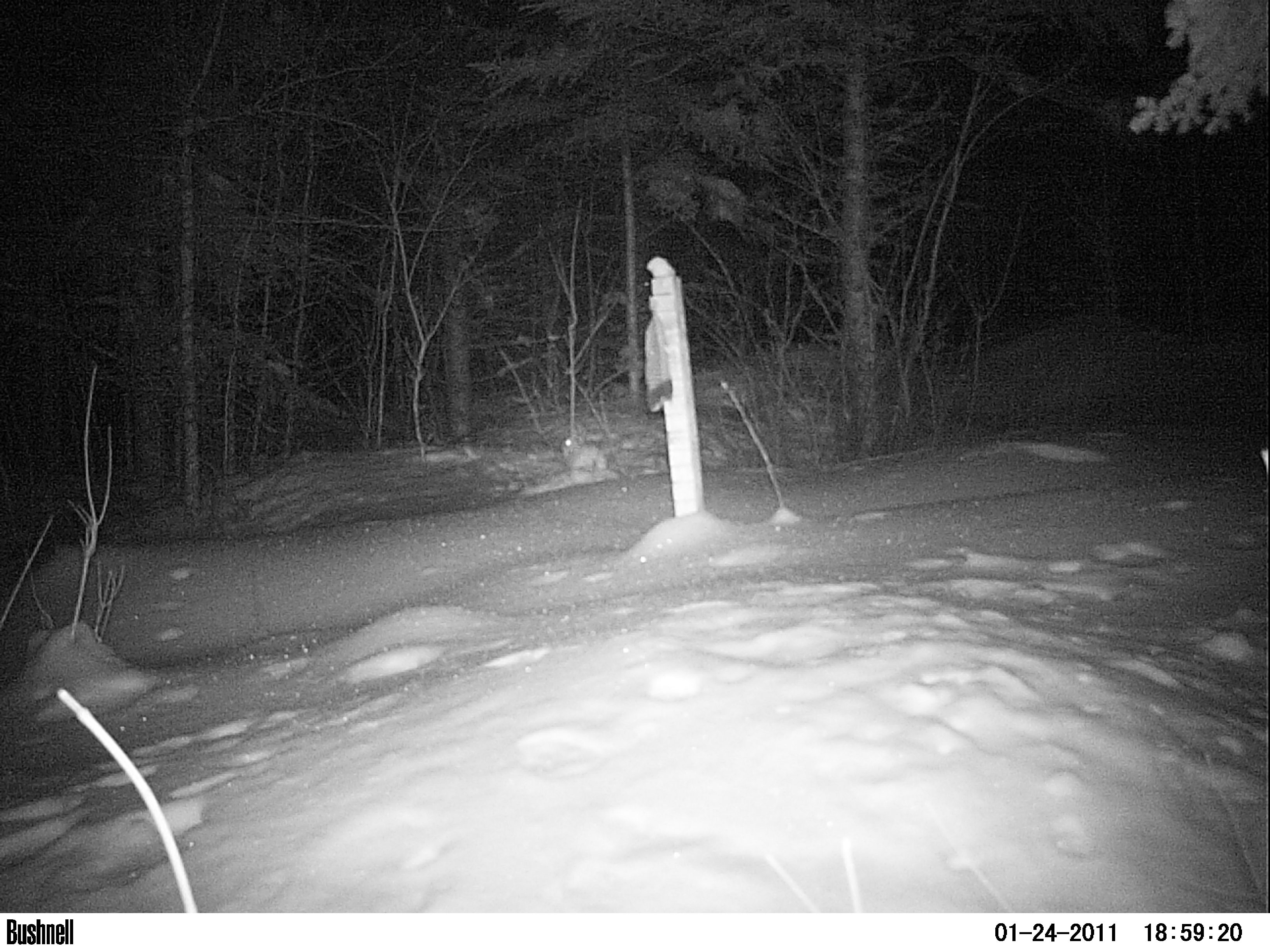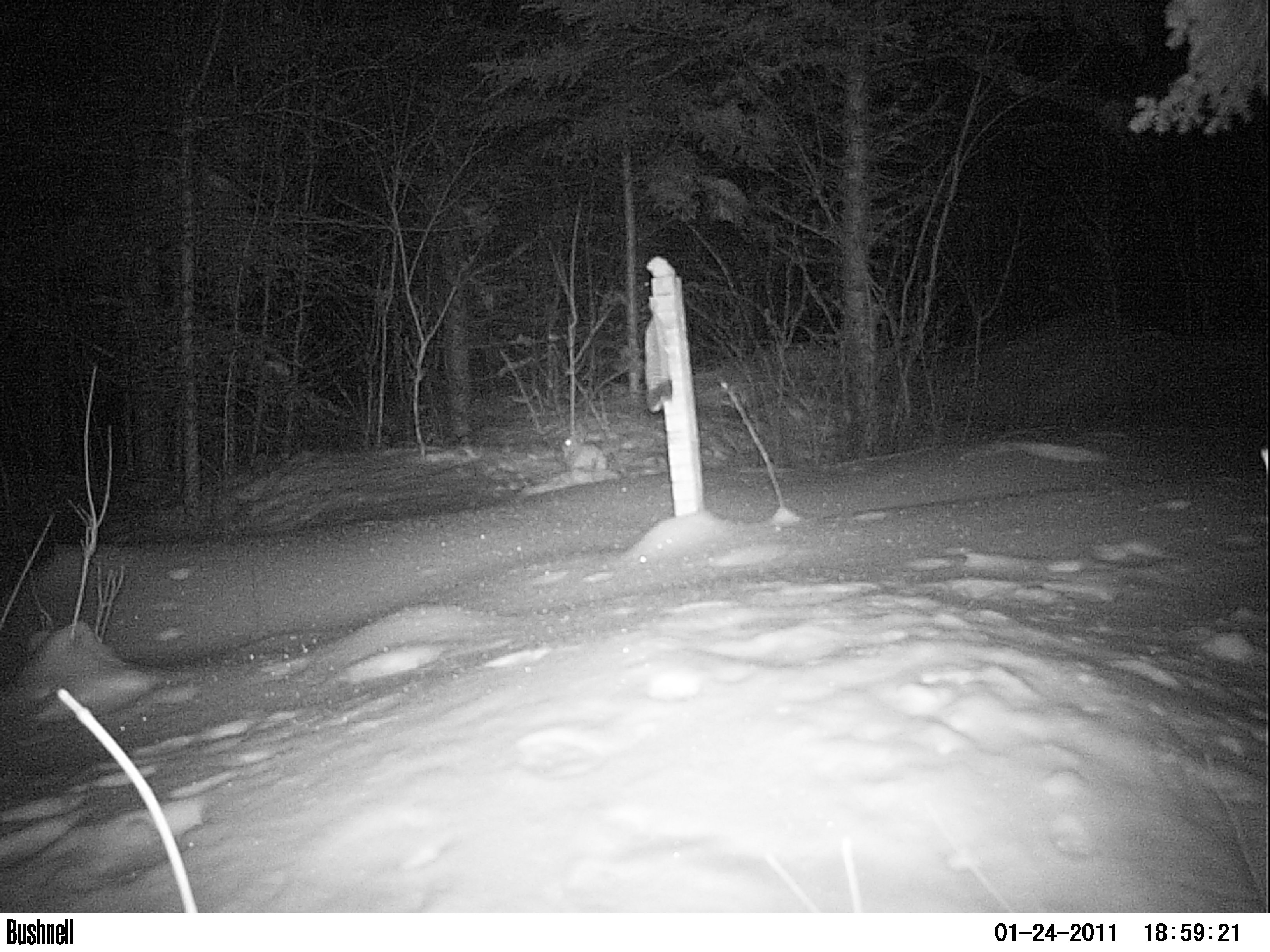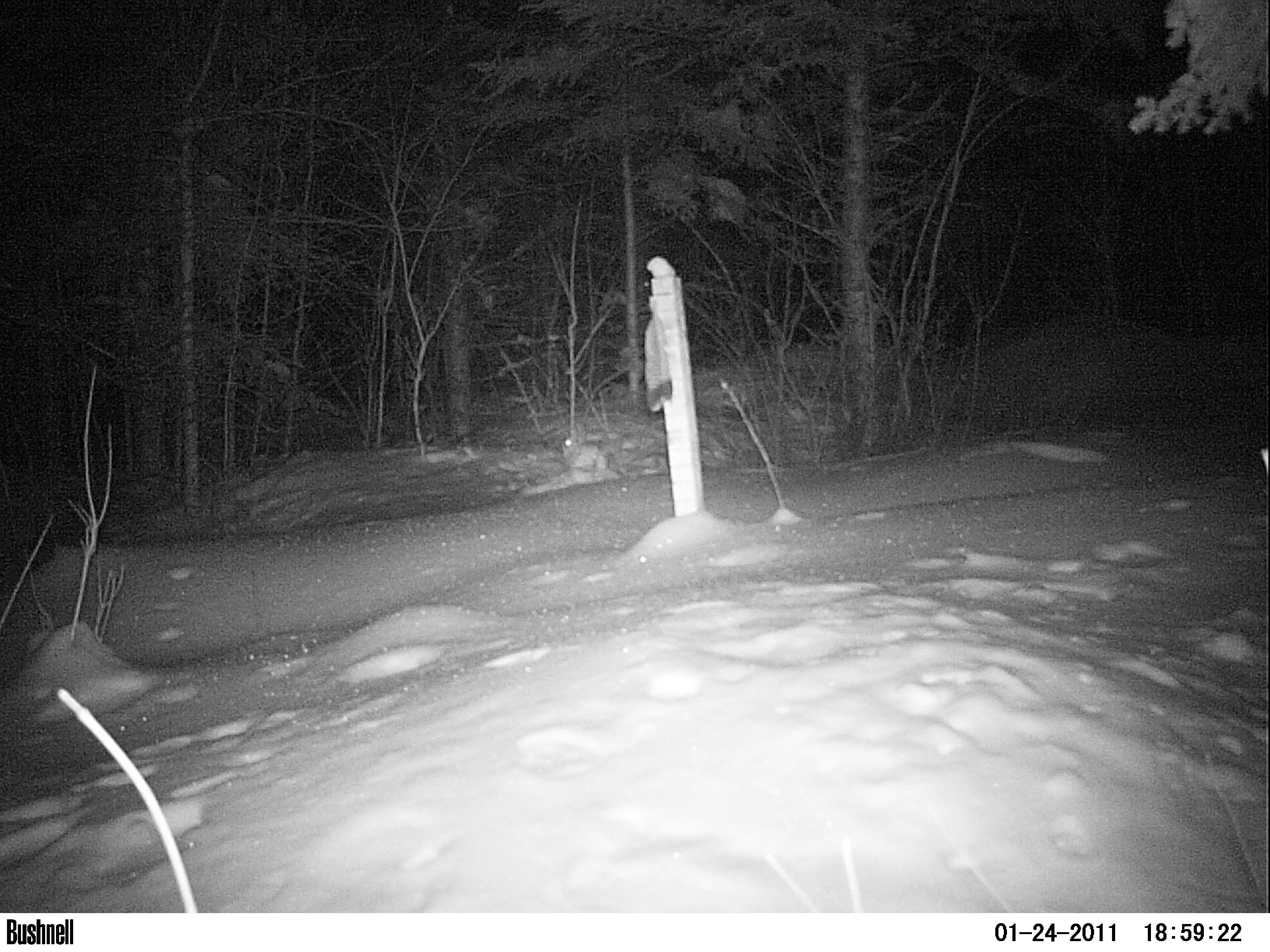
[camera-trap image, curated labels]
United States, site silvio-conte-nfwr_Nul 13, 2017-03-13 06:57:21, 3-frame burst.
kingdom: Animalia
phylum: Chordata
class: Mammalia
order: Lagomorpha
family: Leporidae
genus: Lepus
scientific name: Lepus americanus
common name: snowshoe hare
Snowshoe hare (Lepus americanus).